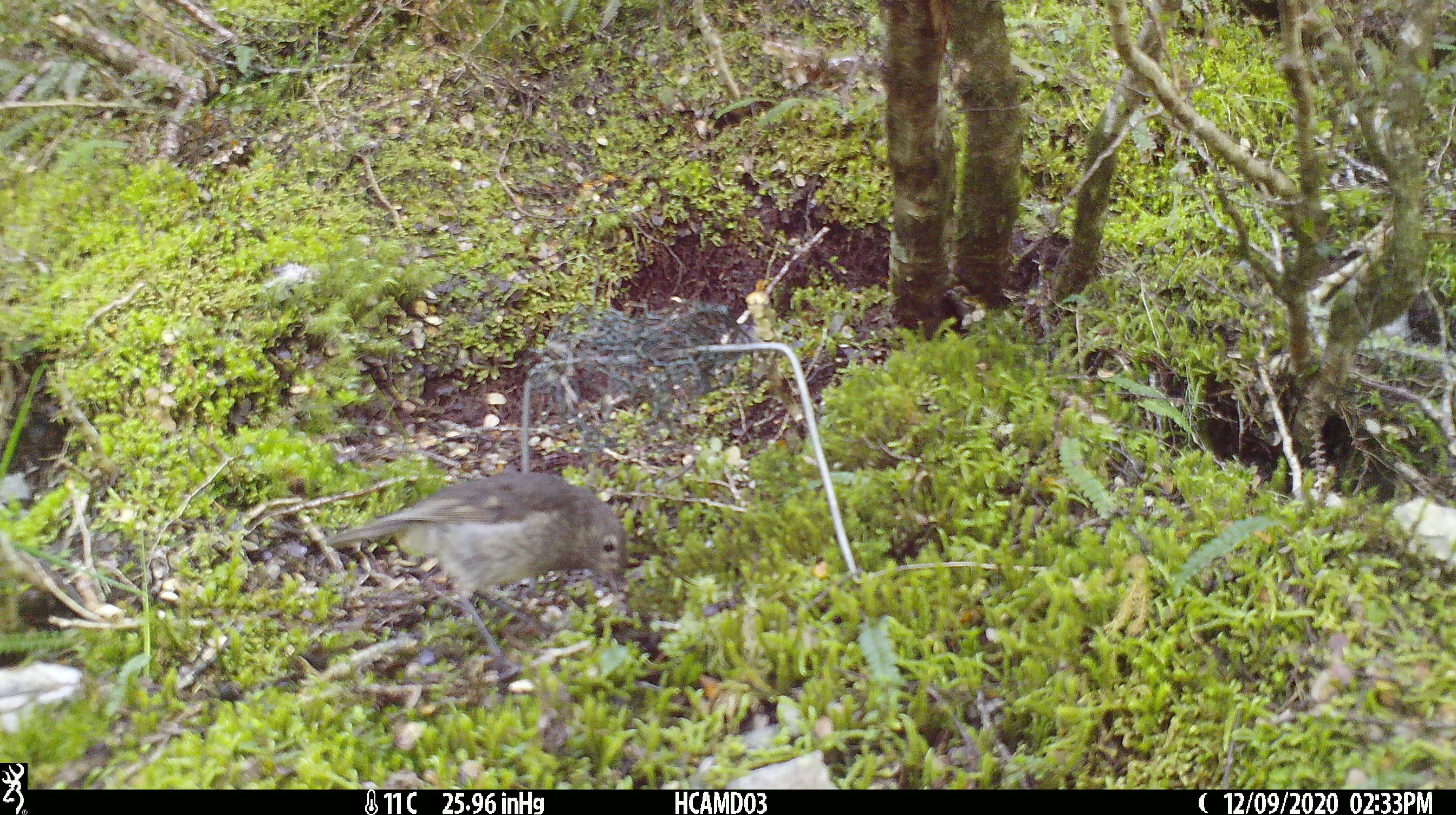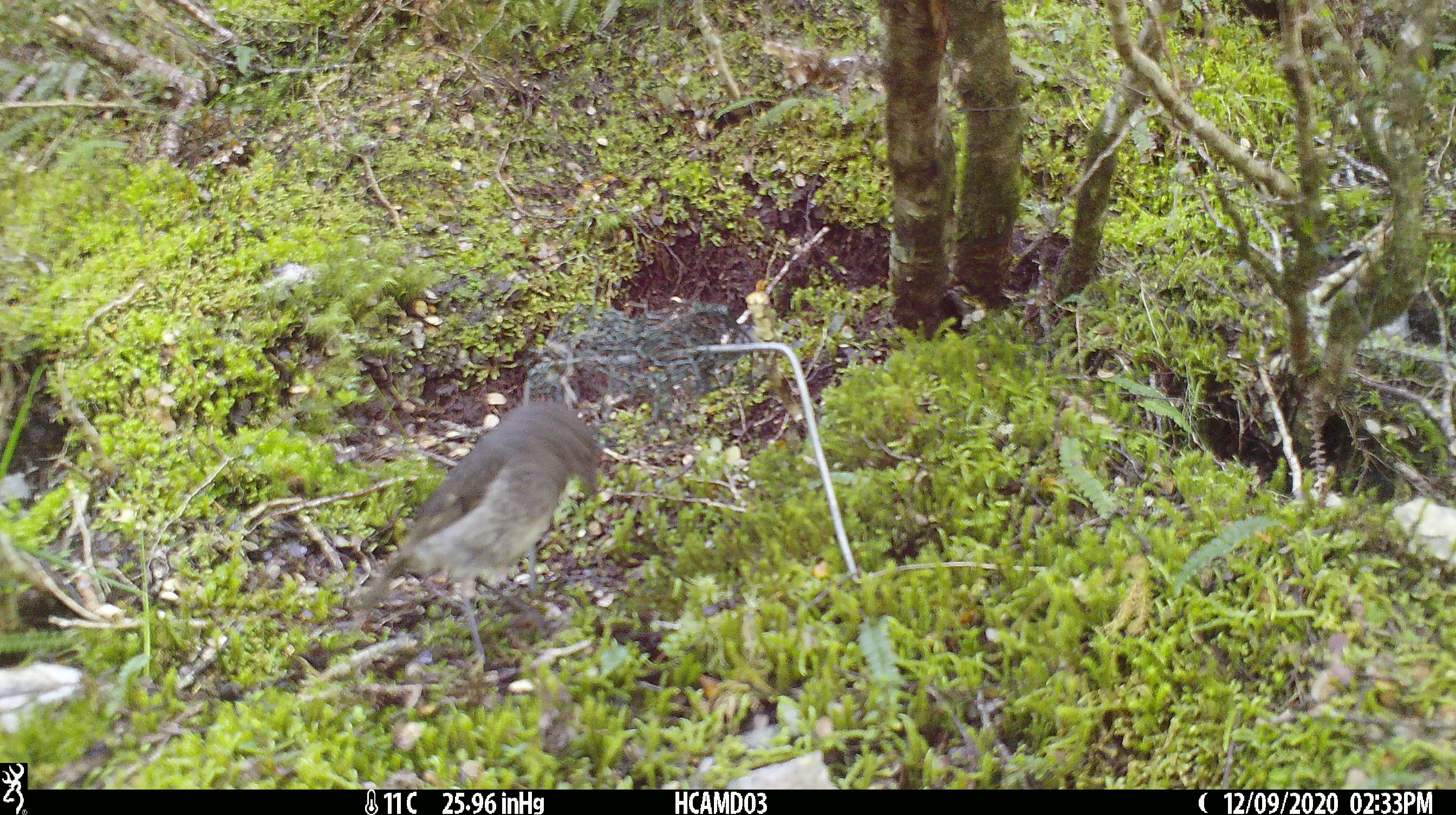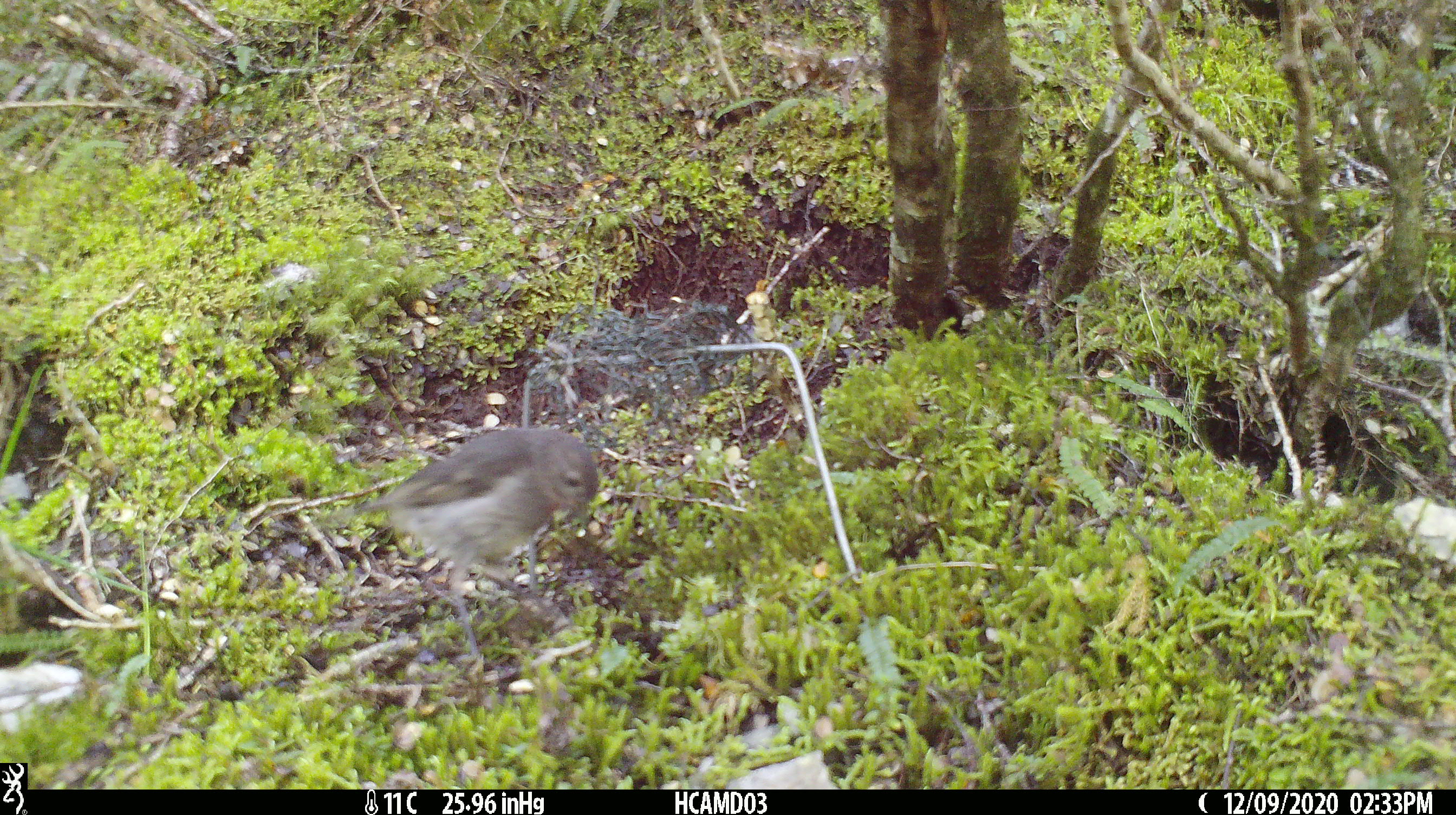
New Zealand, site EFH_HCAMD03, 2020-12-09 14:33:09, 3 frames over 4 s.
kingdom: Animalia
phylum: Chordata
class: Aves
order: Passeriformes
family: Petroicidae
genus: Petroica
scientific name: Petroica australis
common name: new zealand robin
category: robin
Robin (new zealand robin) (Petroica australis).